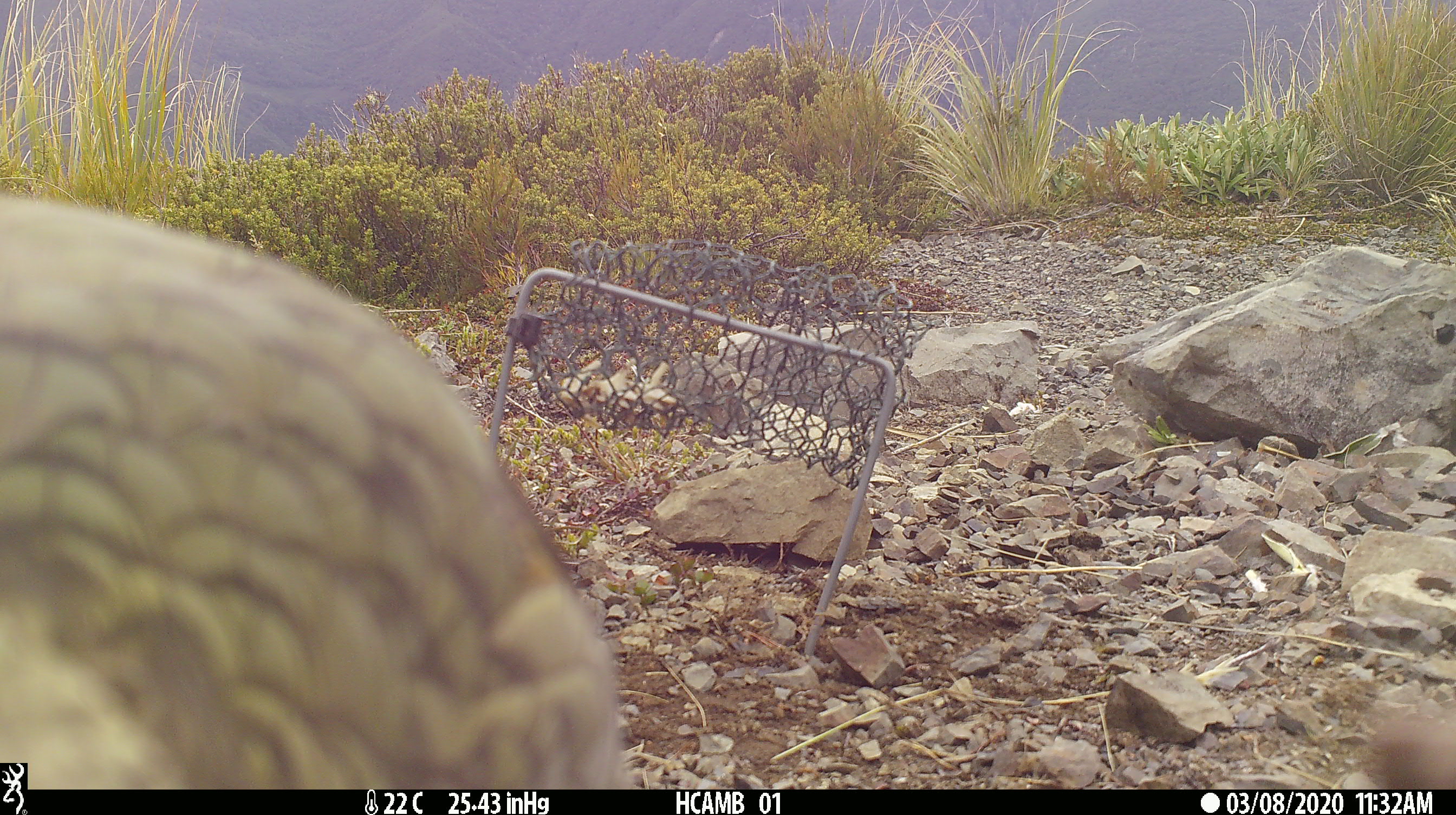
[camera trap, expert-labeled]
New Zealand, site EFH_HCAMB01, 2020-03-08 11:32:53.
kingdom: Animalia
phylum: Chordata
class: Aves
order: Psittaciformes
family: Strigopidae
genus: Nestor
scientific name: Nestor notabilis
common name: kea